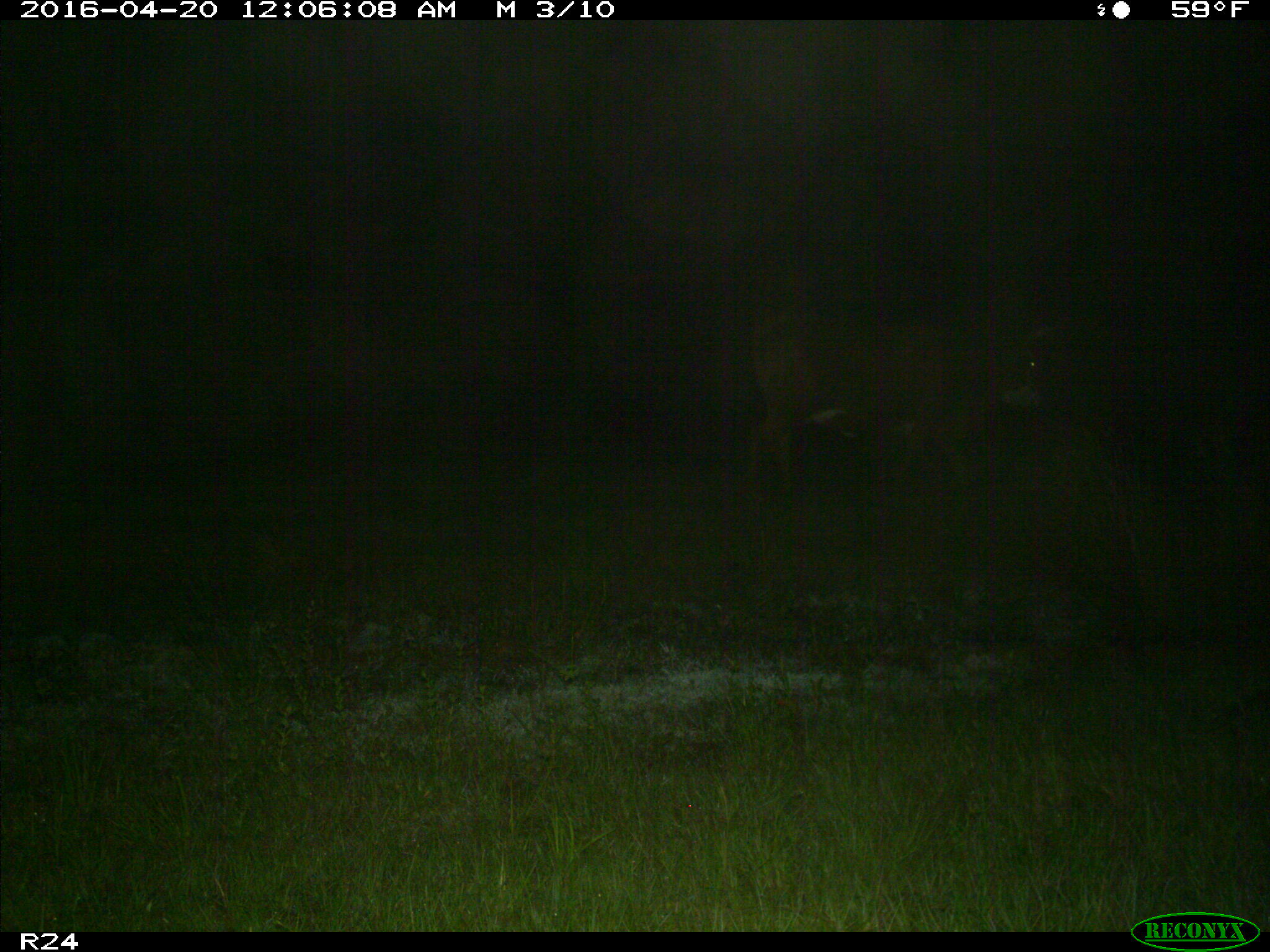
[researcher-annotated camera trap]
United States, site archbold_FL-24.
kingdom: Animalia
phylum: Chordata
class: Mammalia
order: Artiodactyla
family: Bovidae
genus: Bos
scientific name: Bos taurus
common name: domestic cow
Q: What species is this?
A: Bos taurus (domestic cow).